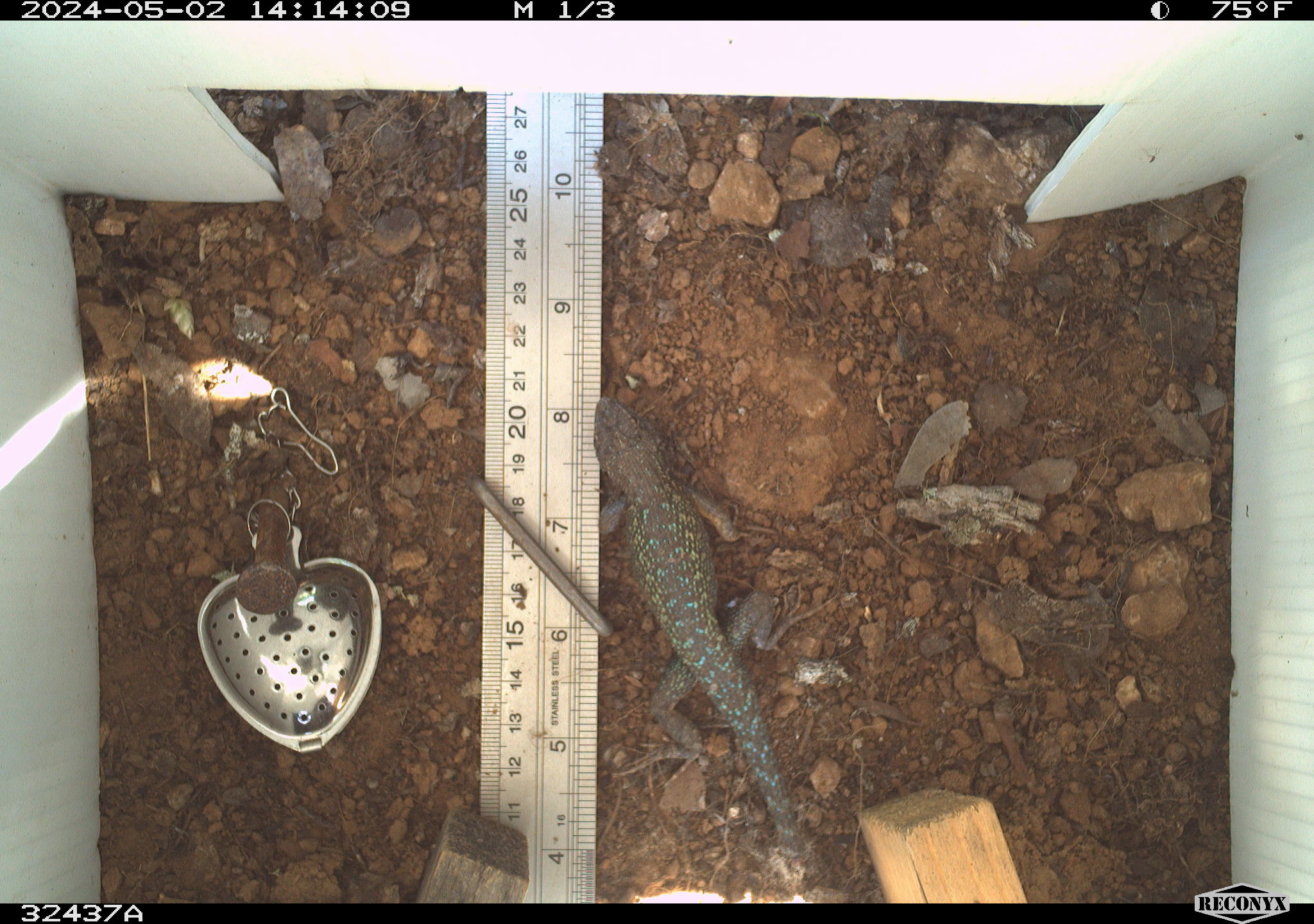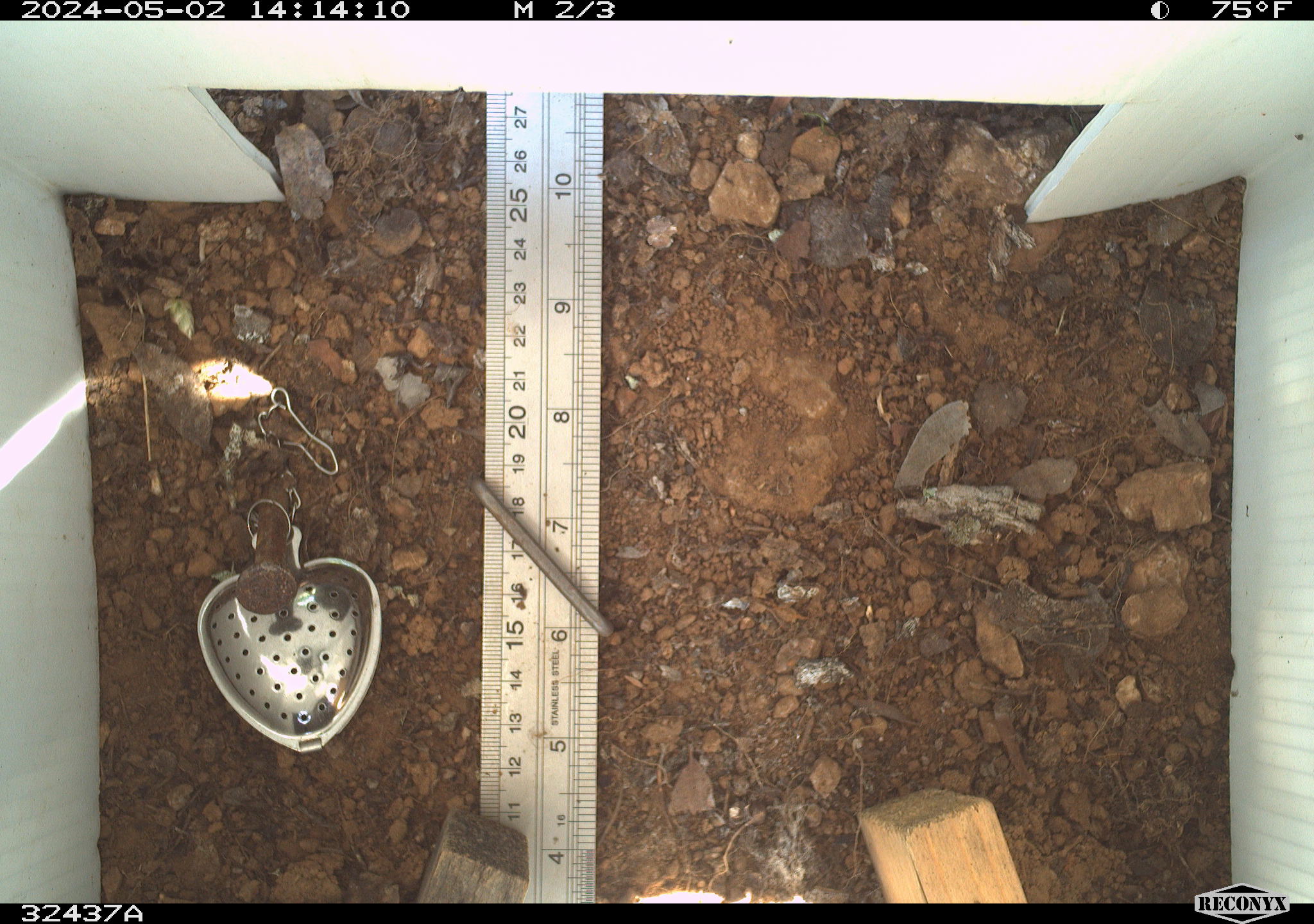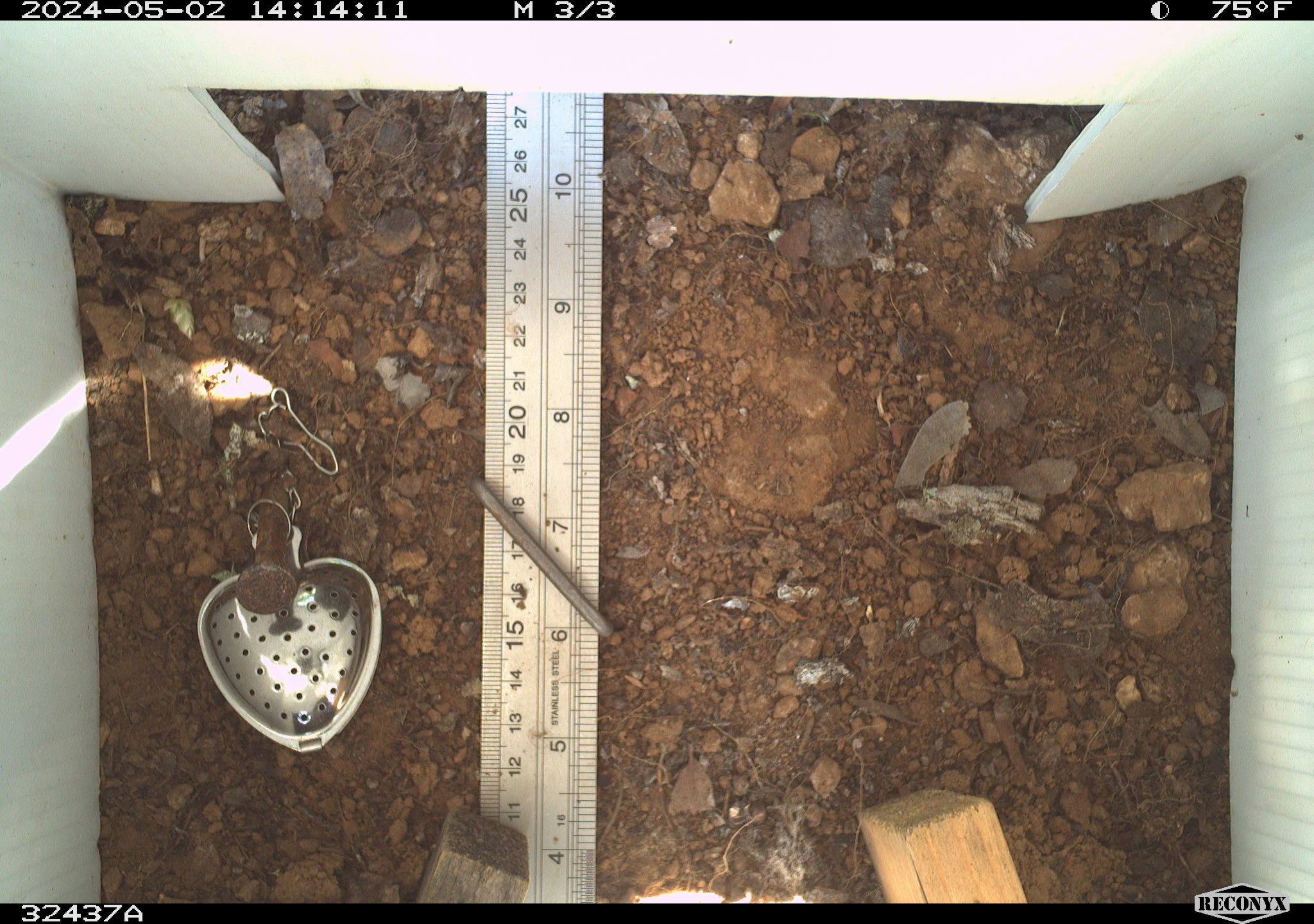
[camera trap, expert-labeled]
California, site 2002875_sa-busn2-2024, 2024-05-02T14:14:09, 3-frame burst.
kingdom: Animalia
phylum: Chordata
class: Reptilia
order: Squamata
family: Phrynosomatidae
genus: Sceloporus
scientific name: Sceloporus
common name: spiny lizards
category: sceloporus species